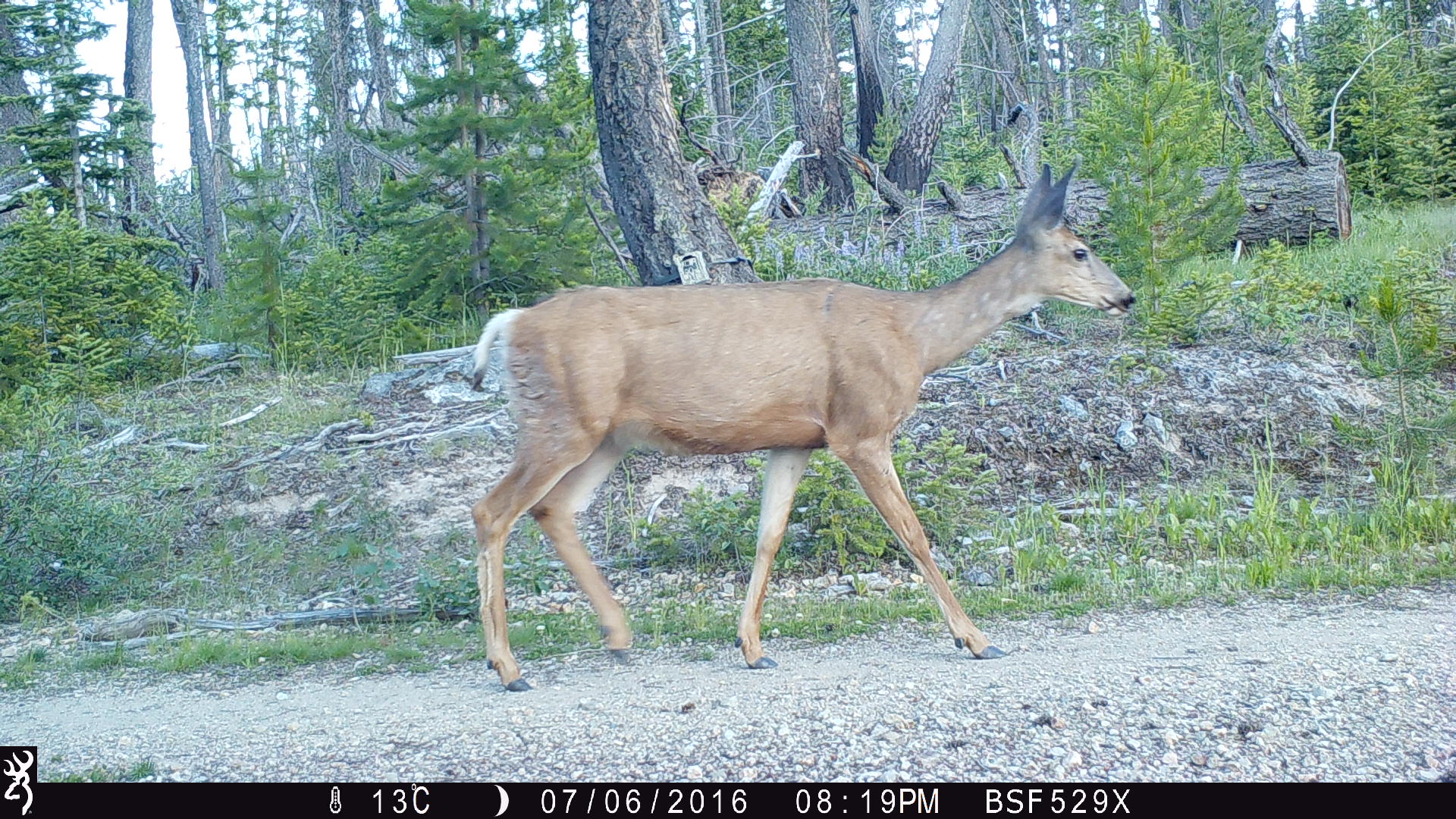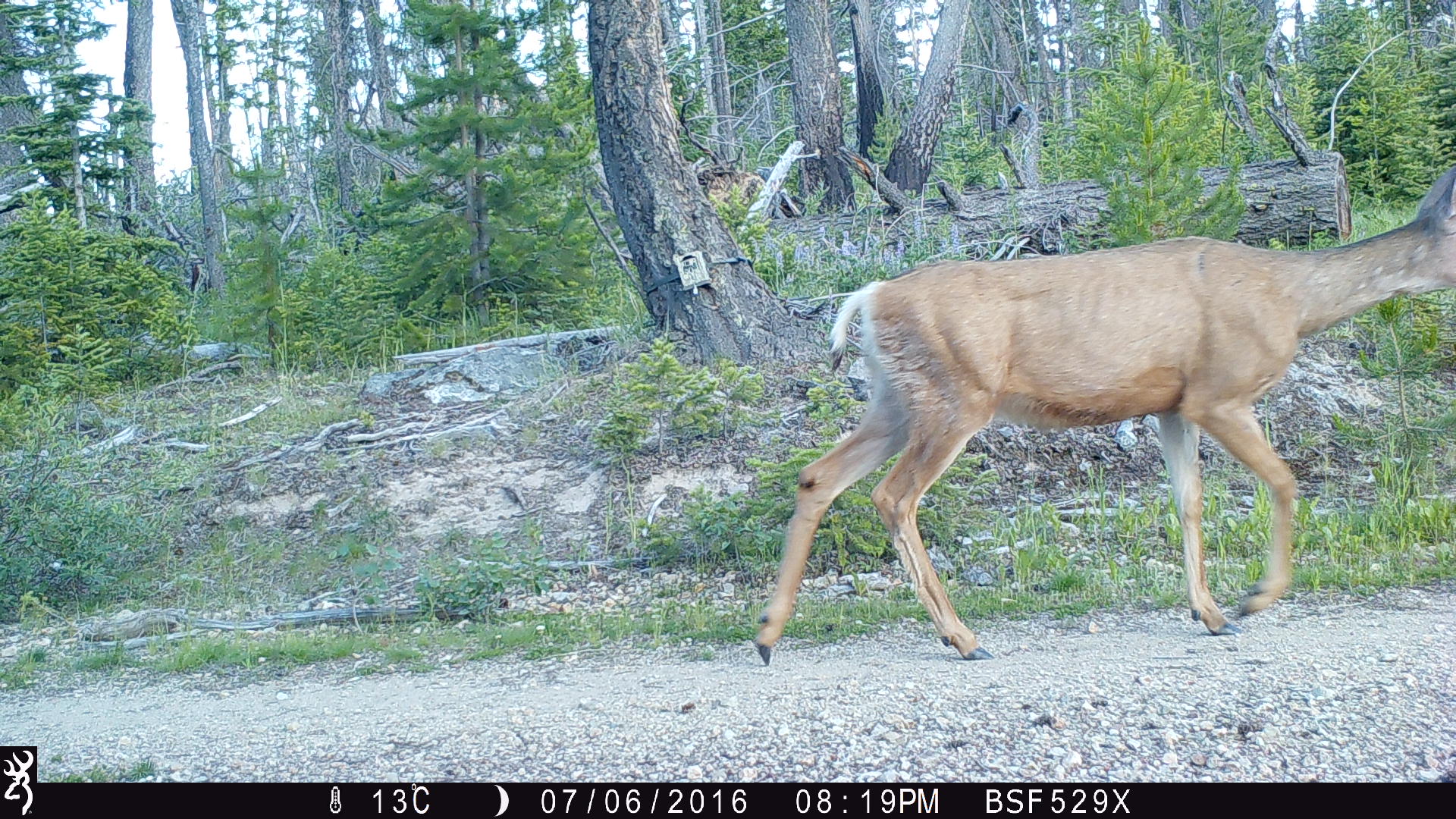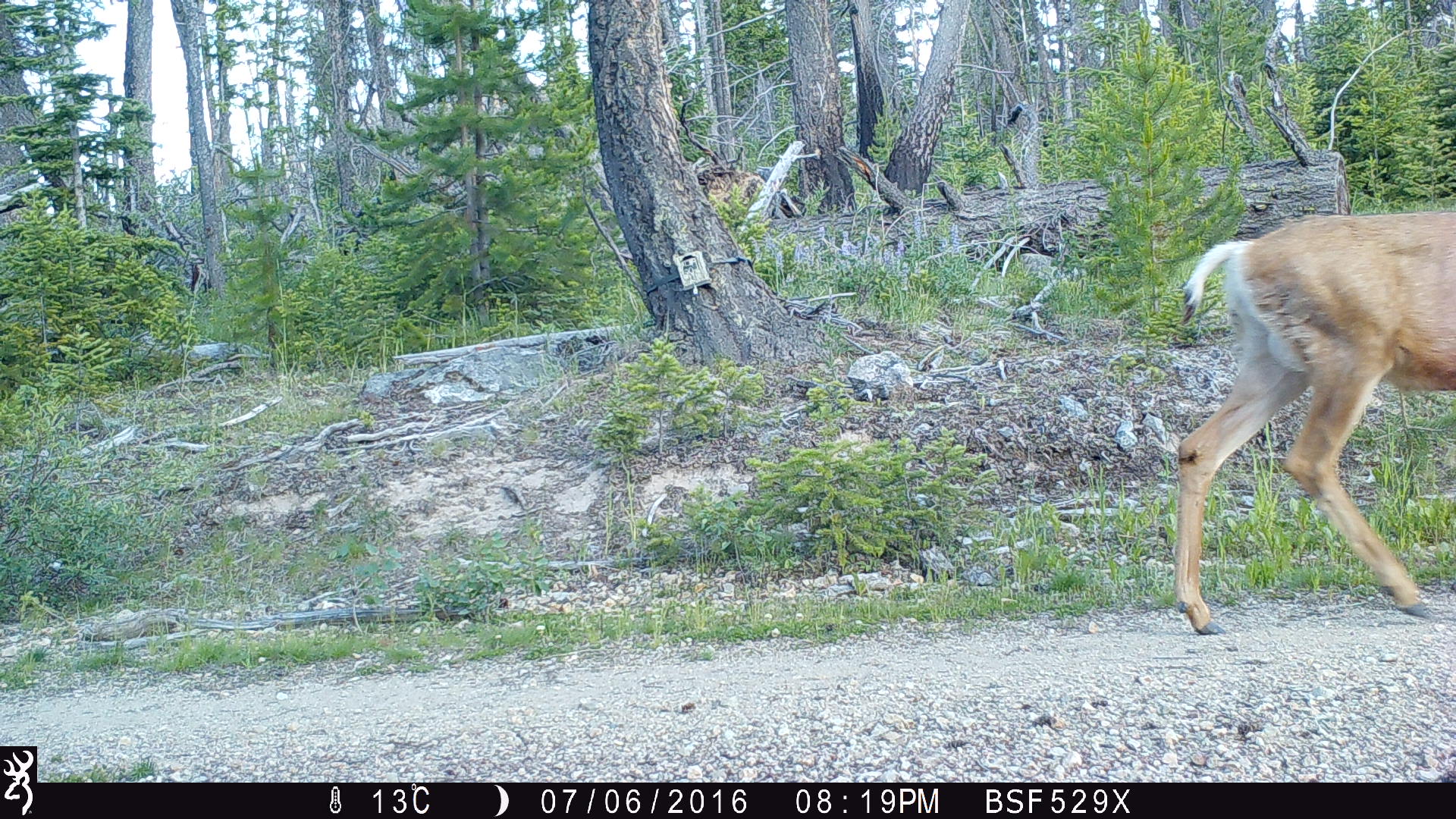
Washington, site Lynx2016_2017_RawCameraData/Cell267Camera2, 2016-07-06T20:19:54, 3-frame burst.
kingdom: Animalia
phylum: Chordata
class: Mammalia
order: Artiodactyla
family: Cervidae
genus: Odocoileus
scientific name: Odocoileus hemionus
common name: mule deer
Odocoileus hemionus (mule deer). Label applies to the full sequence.